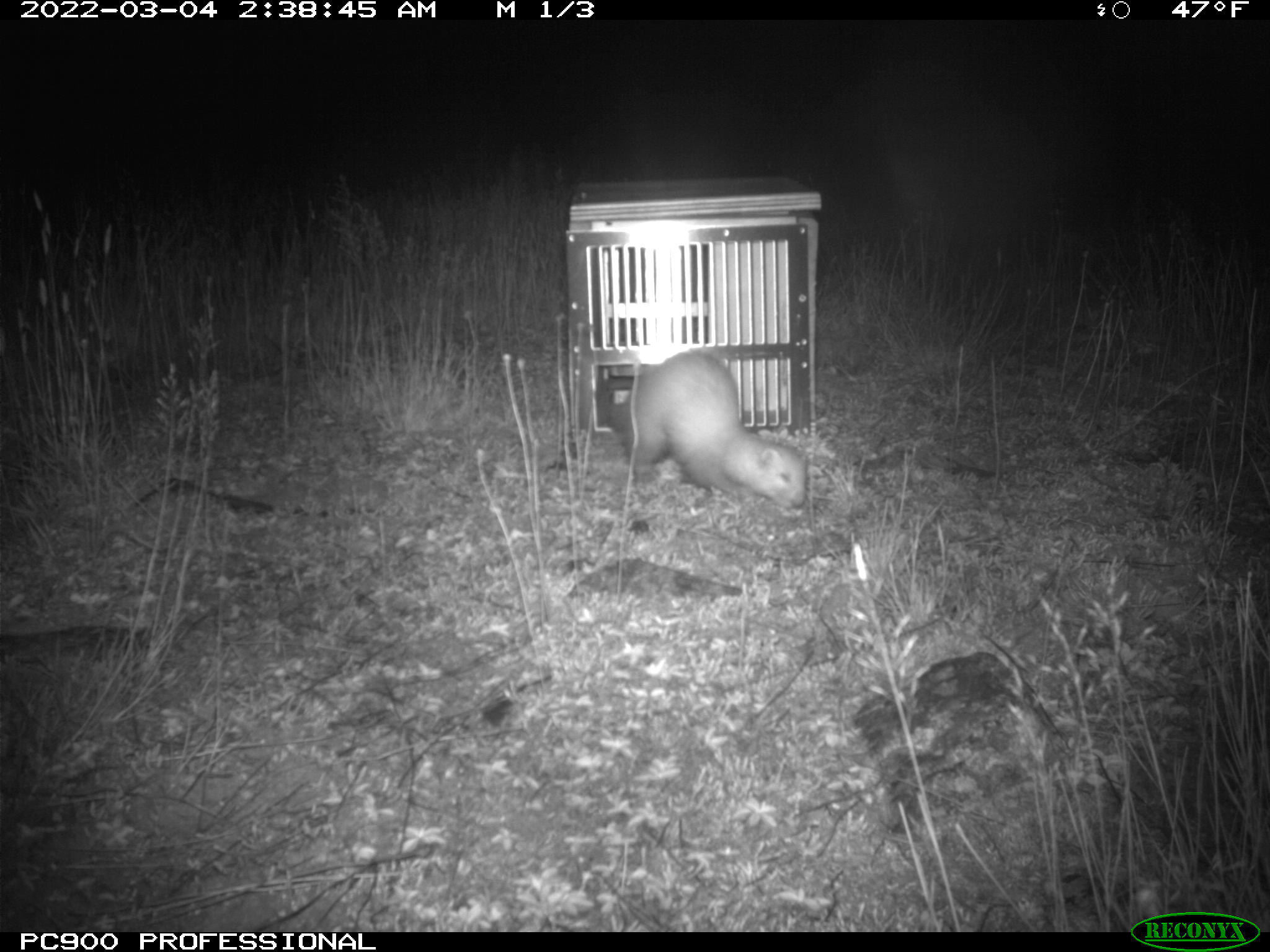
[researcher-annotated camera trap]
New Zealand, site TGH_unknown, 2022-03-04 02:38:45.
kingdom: Animalia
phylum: Chordata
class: Mammalia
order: Carnivora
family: Mustelidae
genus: Mustela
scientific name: Mustela furo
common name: ferret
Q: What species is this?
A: Ferret (Mustela furo).